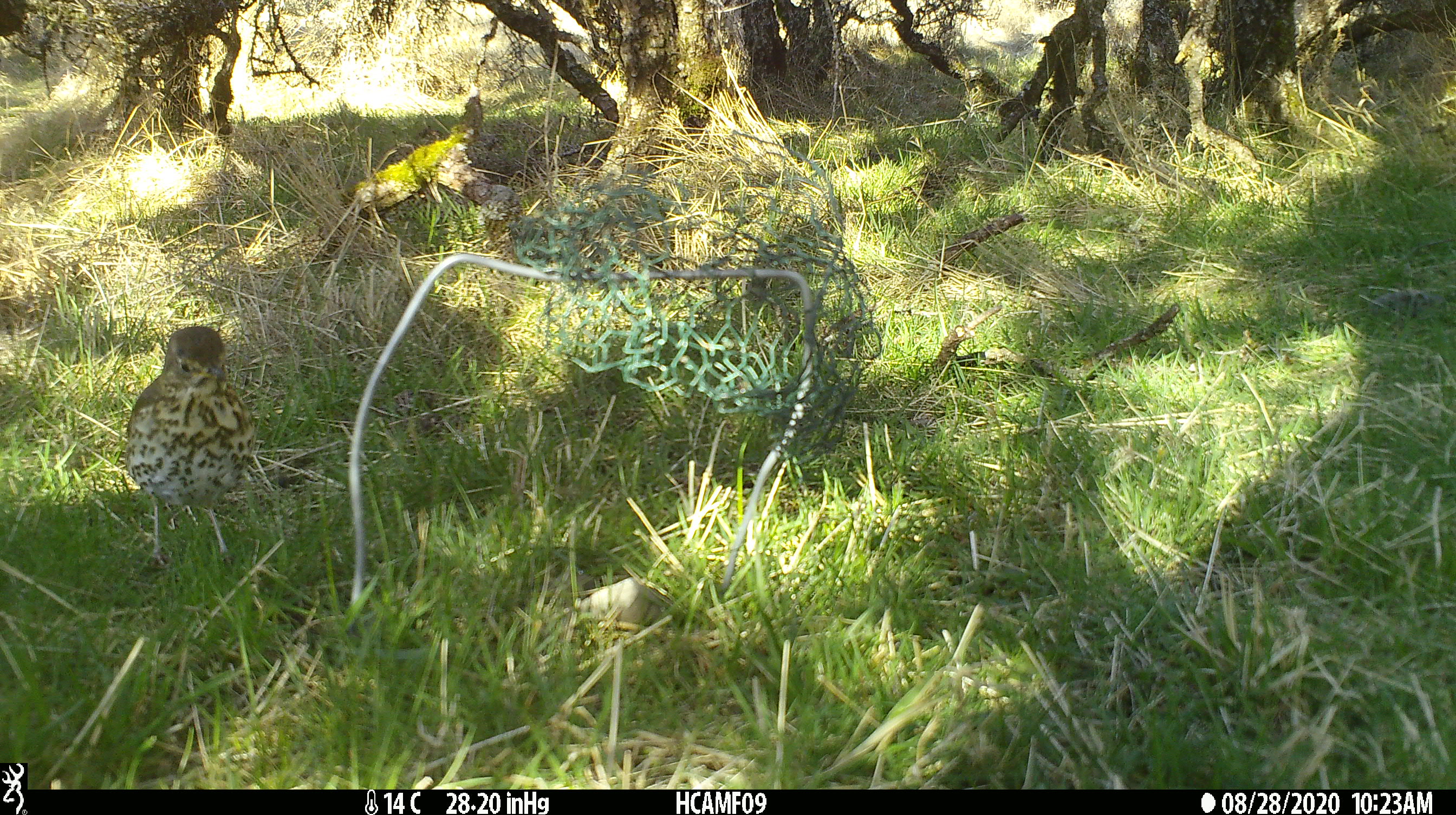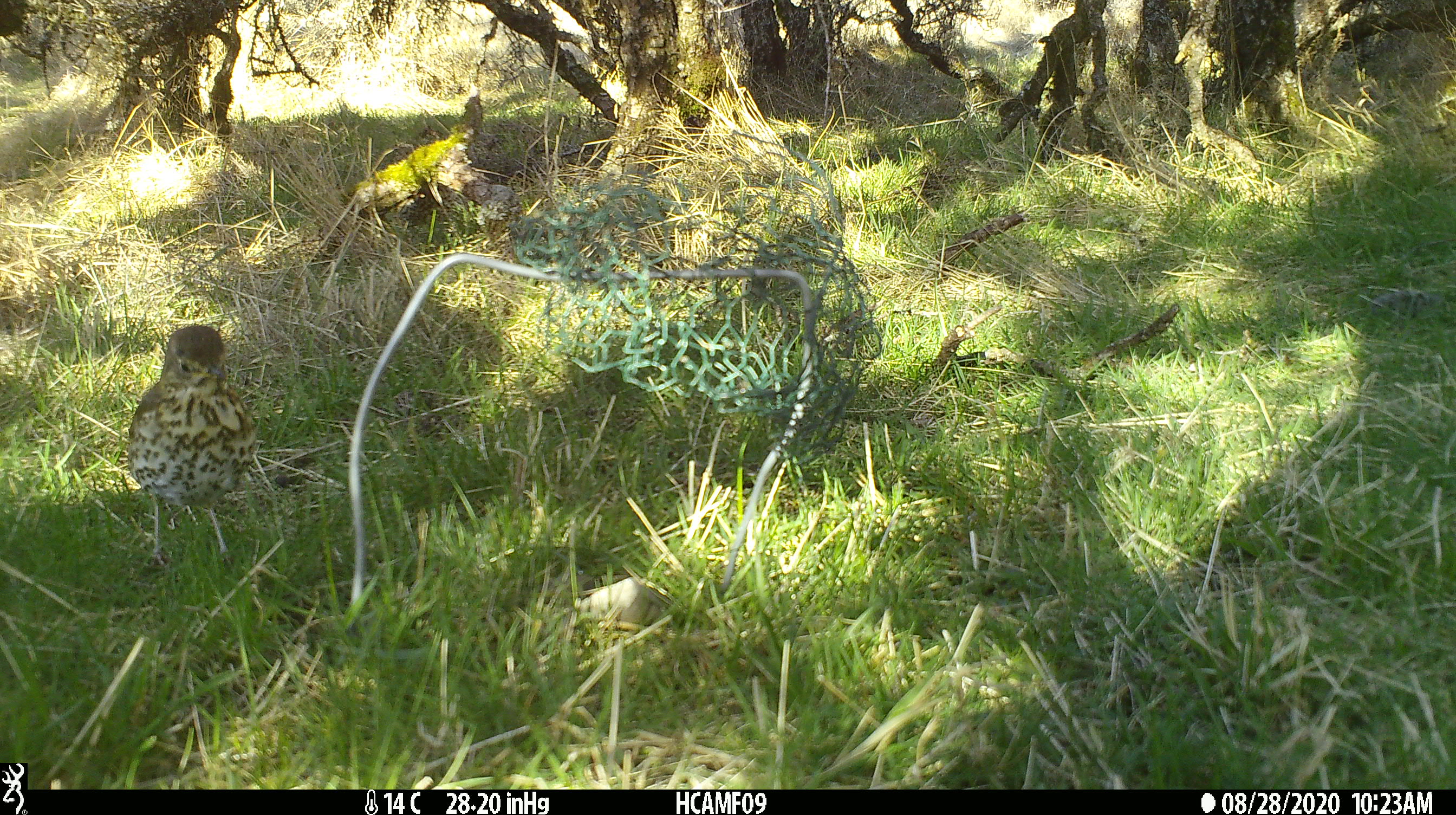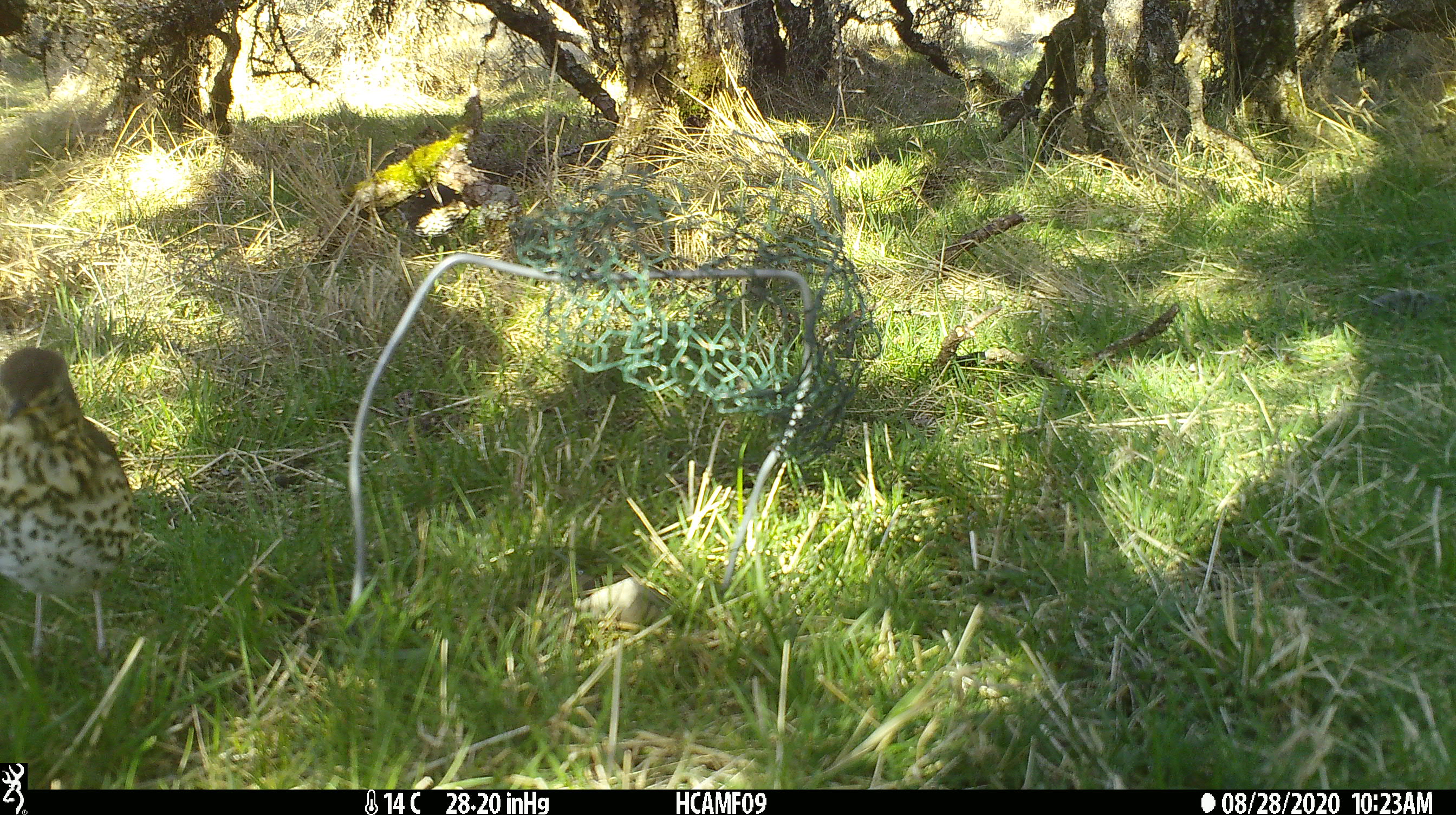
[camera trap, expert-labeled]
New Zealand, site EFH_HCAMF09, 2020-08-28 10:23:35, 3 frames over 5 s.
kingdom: Animalia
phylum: Chordata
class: Aves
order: Passeriformes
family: Turdidae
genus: Turdus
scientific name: Turdus philomelos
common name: song thrush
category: thrush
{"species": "thrush (song thrush) (Turdus philomelos)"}